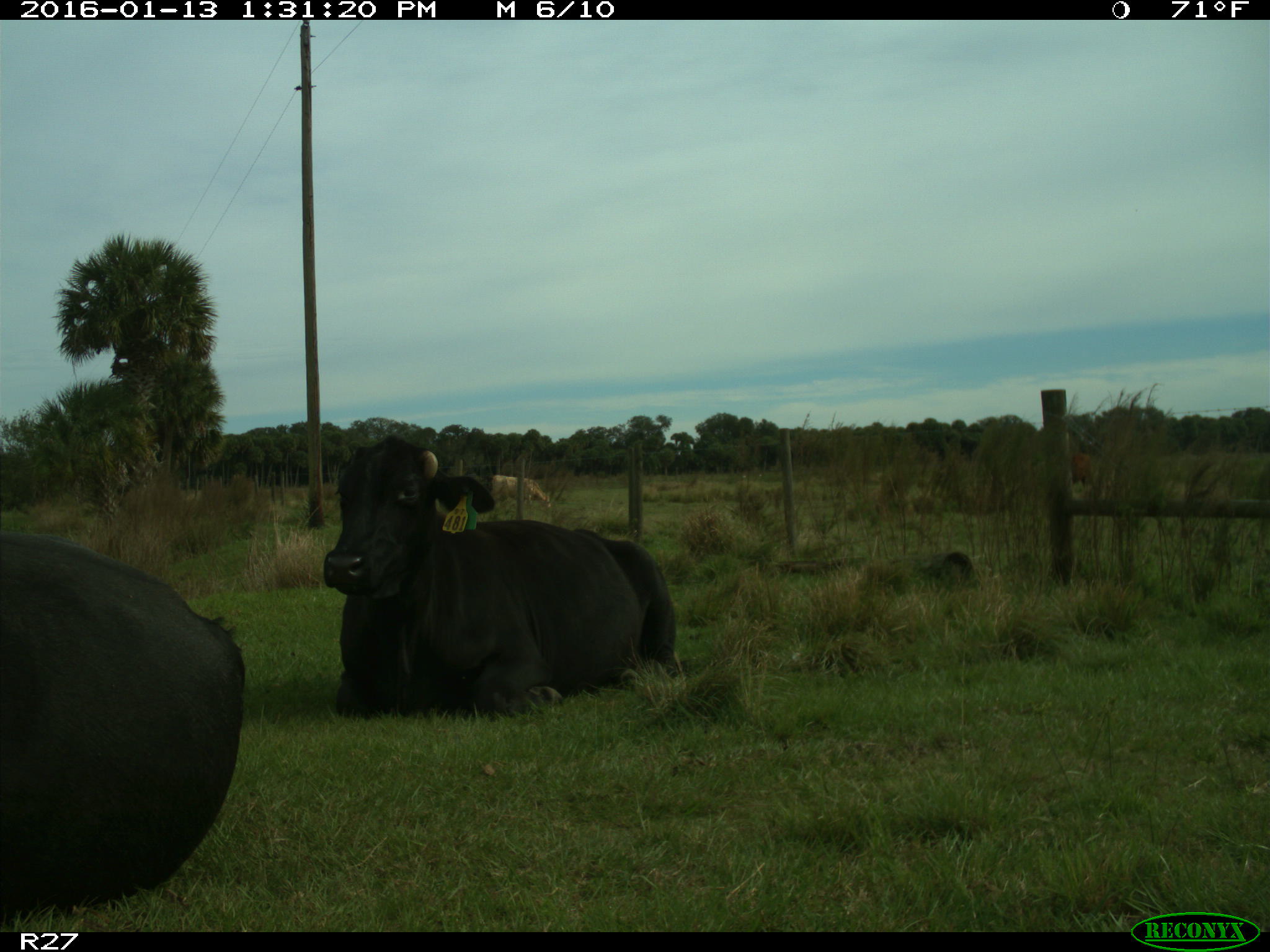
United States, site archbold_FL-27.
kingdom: Animalia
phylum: Chordata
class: Mammalia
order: Artiodactyla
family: Bovidae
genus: Bos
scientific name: Bos taurus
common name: domestic cow